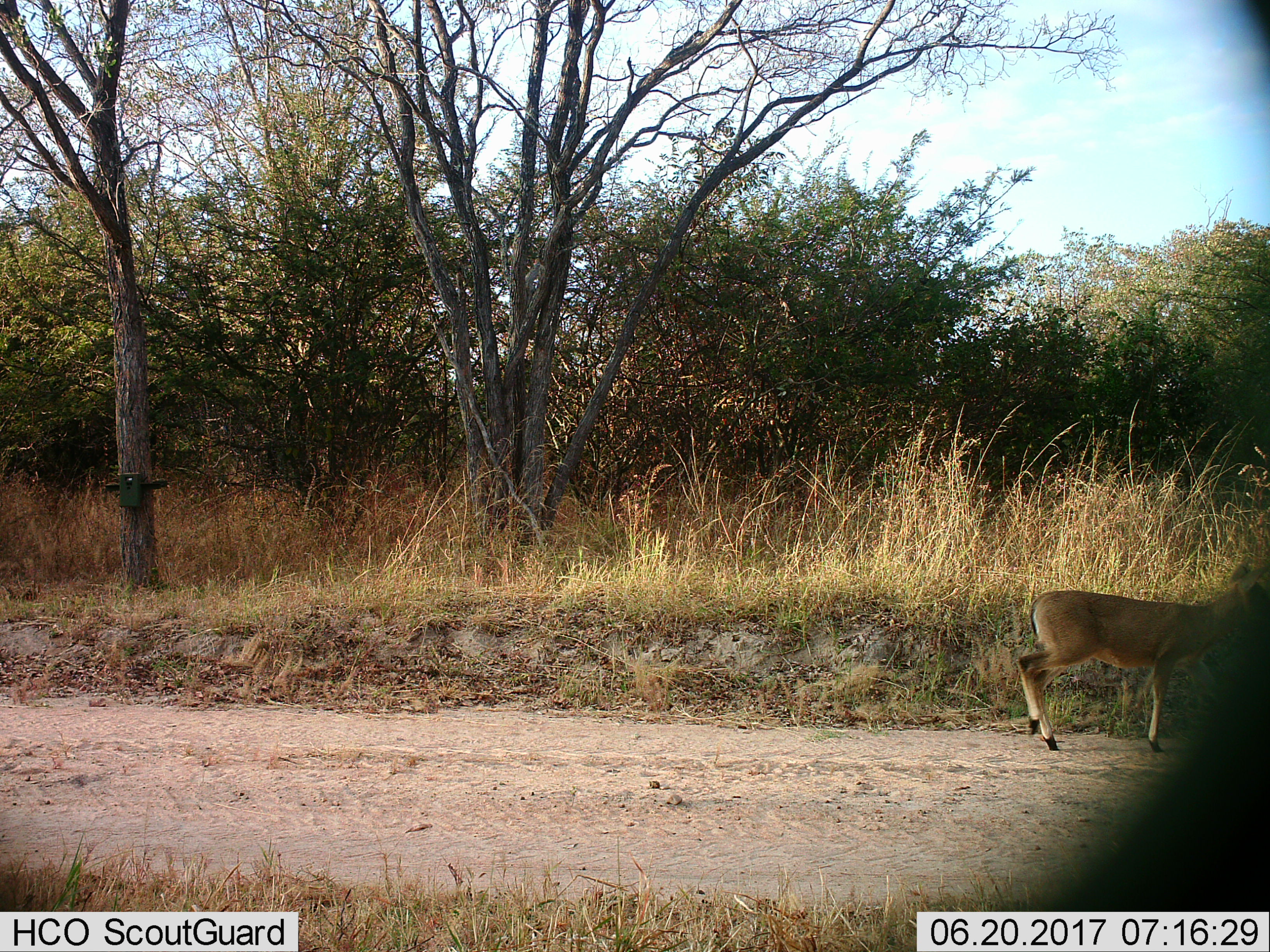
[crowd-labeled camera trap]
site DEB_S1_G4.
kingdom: Animalia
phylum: Chordata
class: Mammalia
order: Artiodactyla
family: Bovidae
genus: Sylvicapra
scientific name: Sylvicapra grimmia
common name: common duiker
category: duikercommongrey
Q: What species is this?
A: Duikercommongrey (common duiker) (Sylvicapra grimmia).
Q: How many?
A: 1.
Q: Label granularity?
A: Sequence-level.